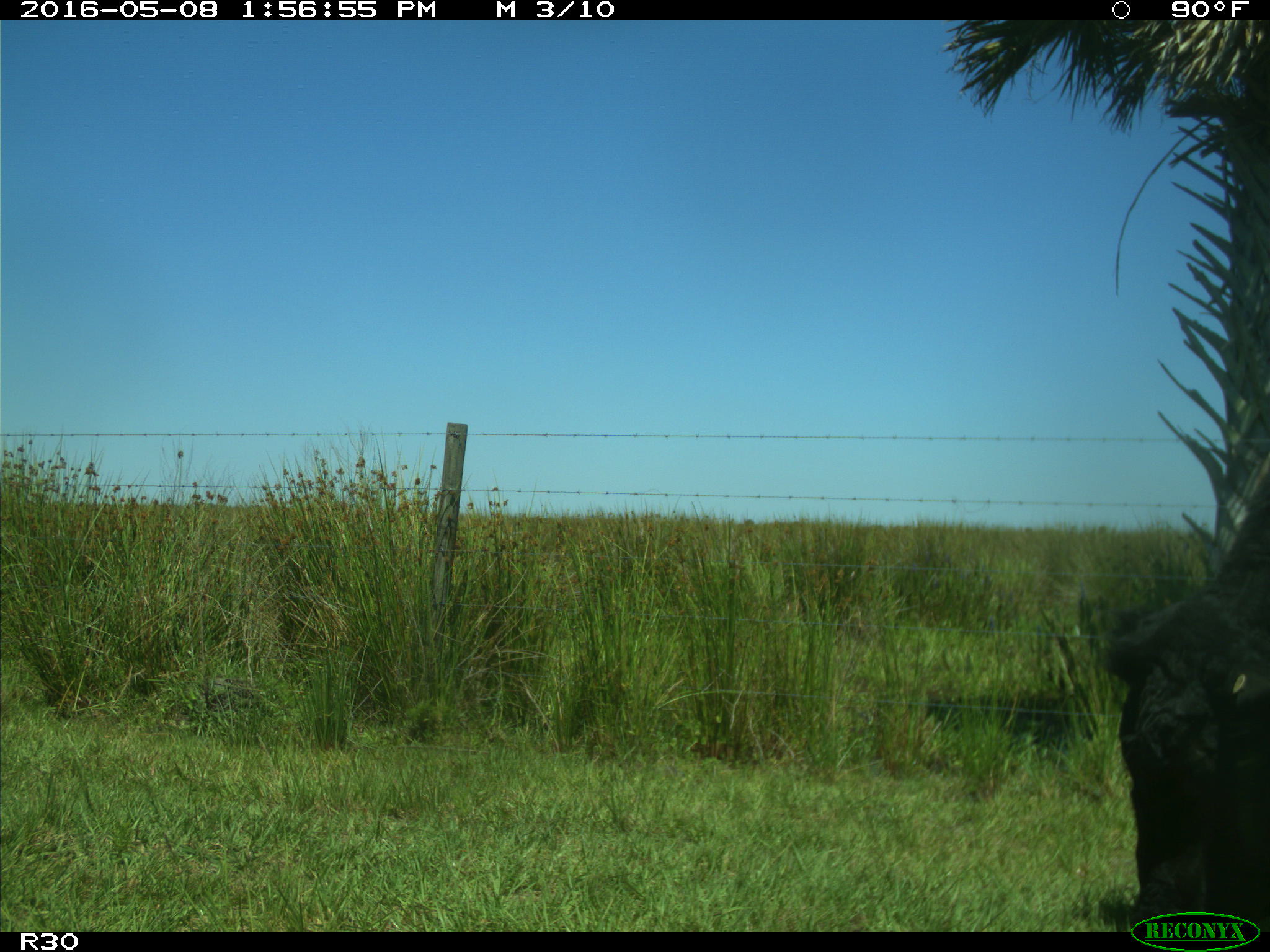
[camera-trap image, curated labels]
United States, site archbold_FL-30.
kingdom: Animalia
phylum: Chordata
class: Mammalia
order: Artiodactyla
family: Bovidae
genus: Bos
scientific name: Bos taurus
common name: domestic cow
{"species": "Bos taurus (domestic cow)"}